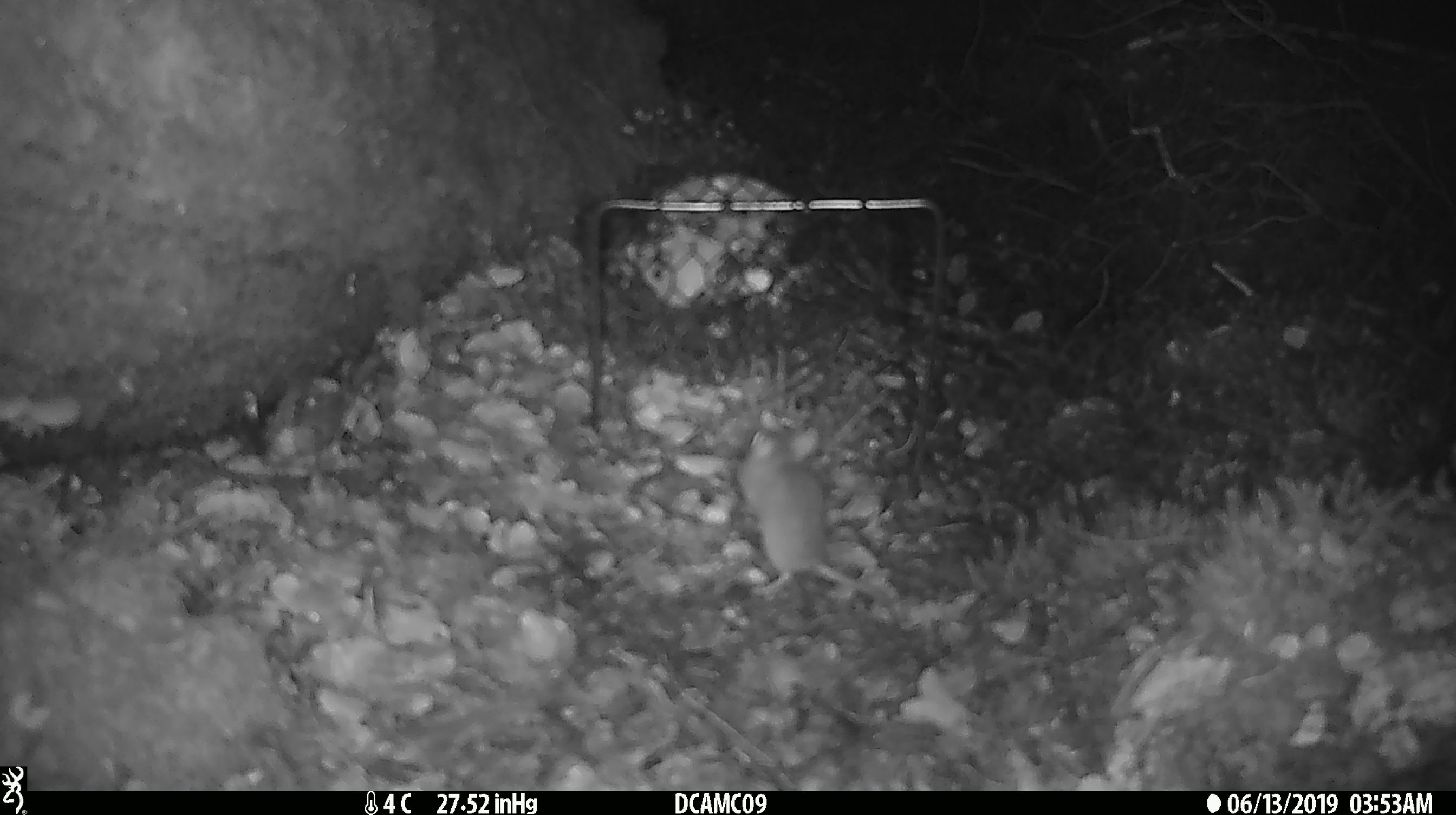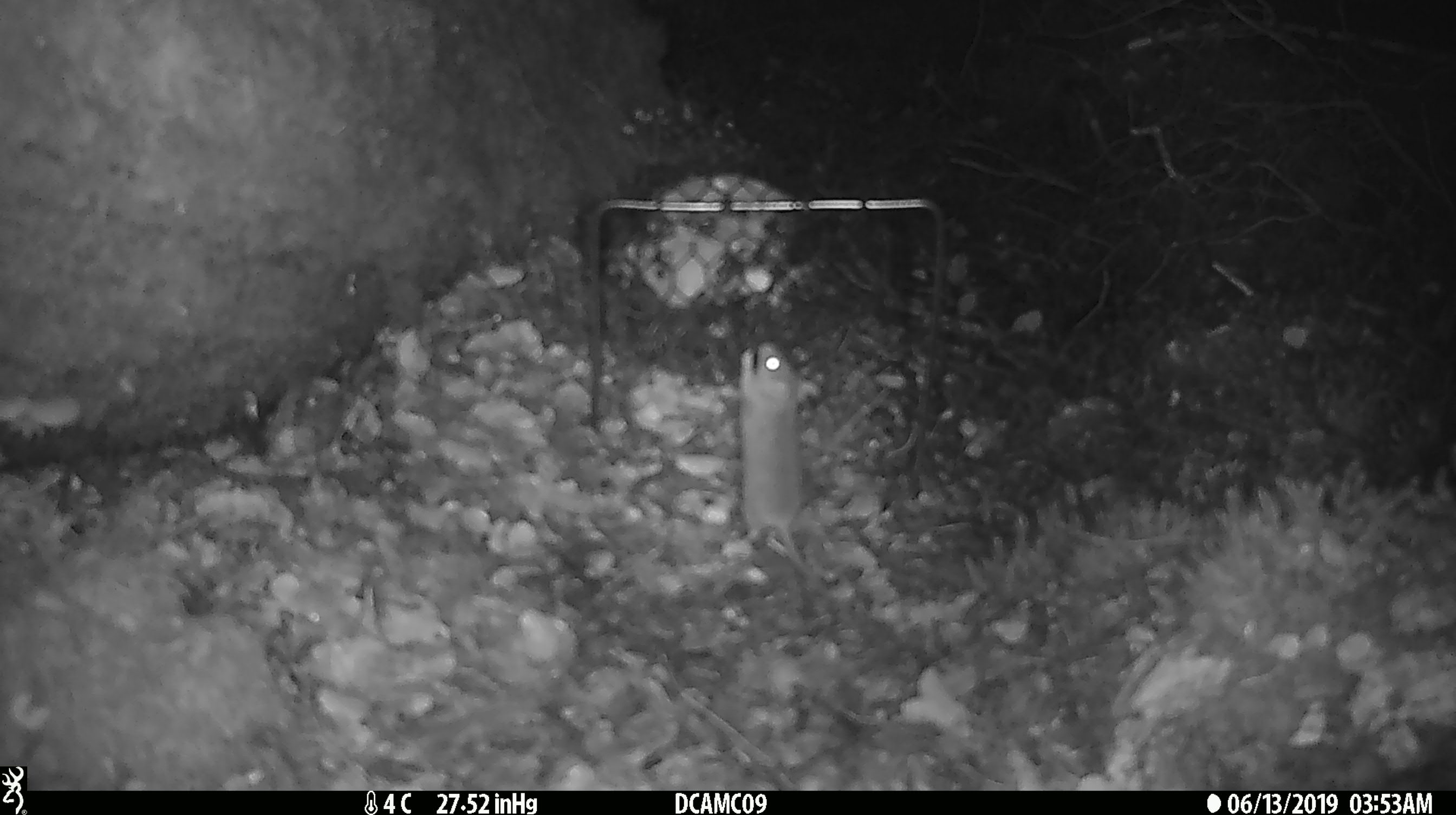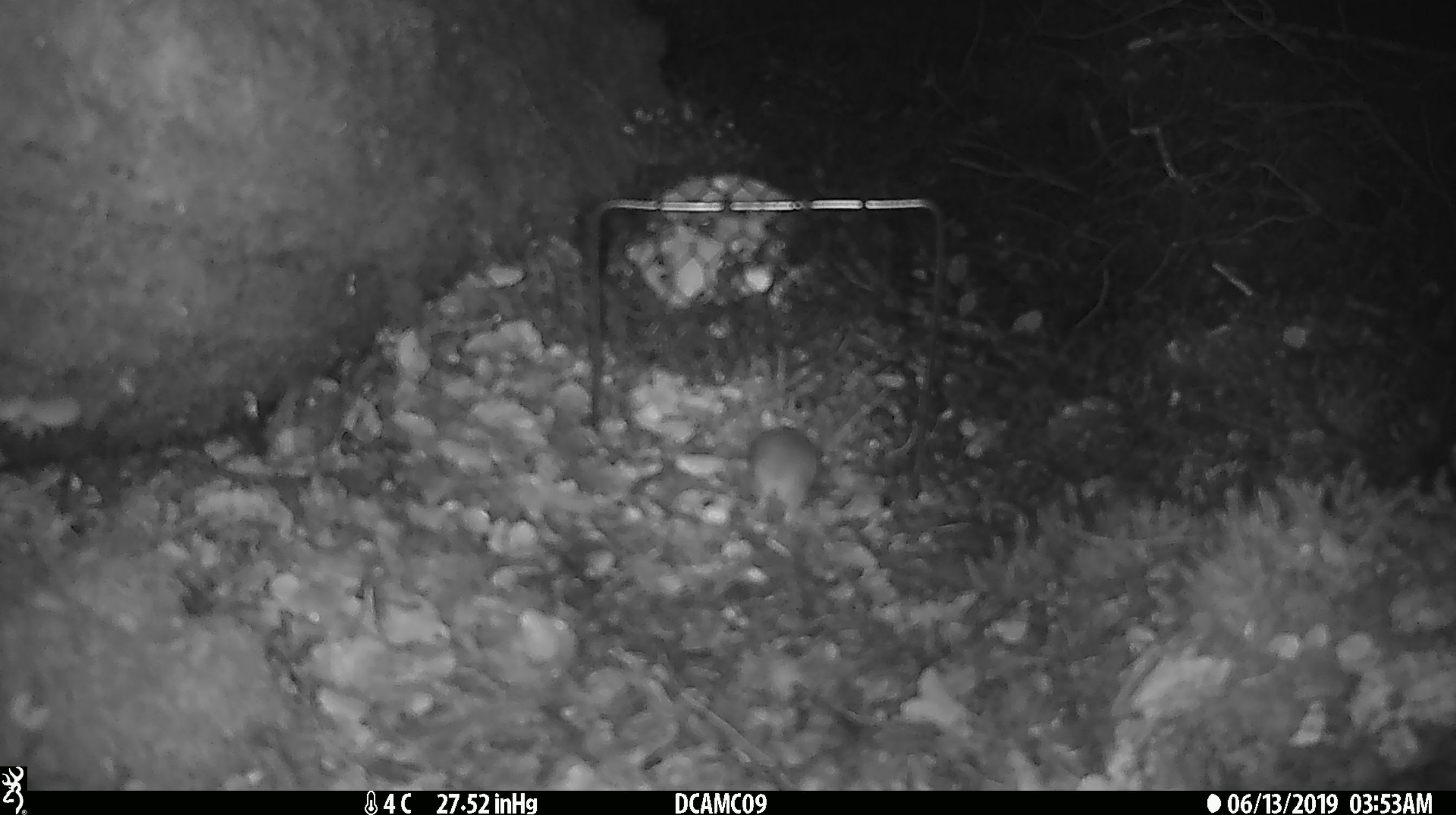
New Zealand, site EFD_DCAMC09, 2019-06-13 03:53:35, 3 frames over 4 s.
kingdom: Animalia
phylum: Chordata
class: Mammalia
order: Rodentia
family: Muridae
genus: Mus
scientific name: Mus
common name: mouse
Mouse (Mus).